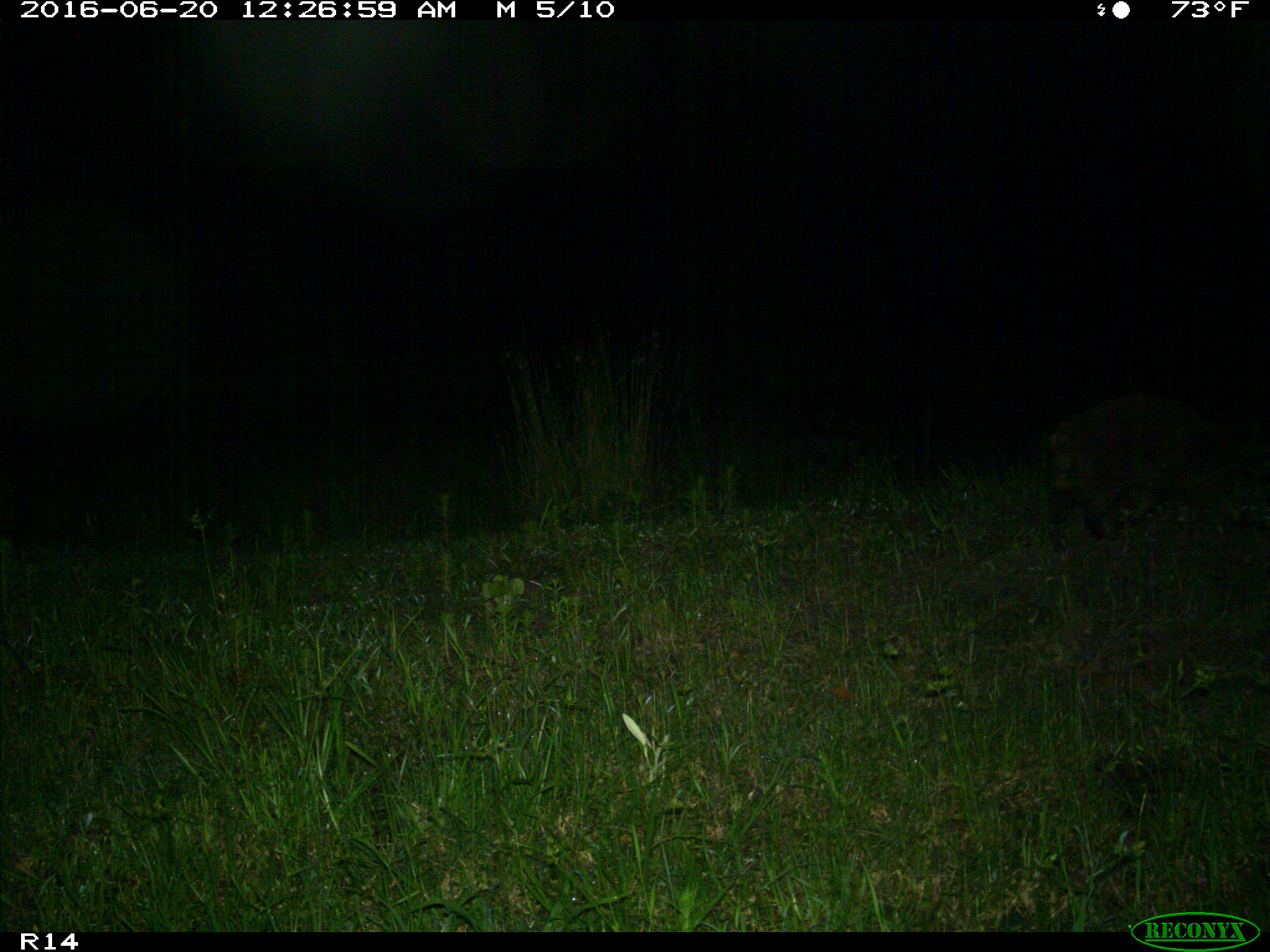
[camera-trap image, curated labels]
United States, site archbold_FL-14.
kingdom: Animalia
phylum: Chordata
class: Mammalia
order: Carnivora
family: Procyonidae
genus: Procyon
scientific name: Procyon lotor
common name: common raccoon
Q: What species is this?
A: Procyon lotor (common raccoon).